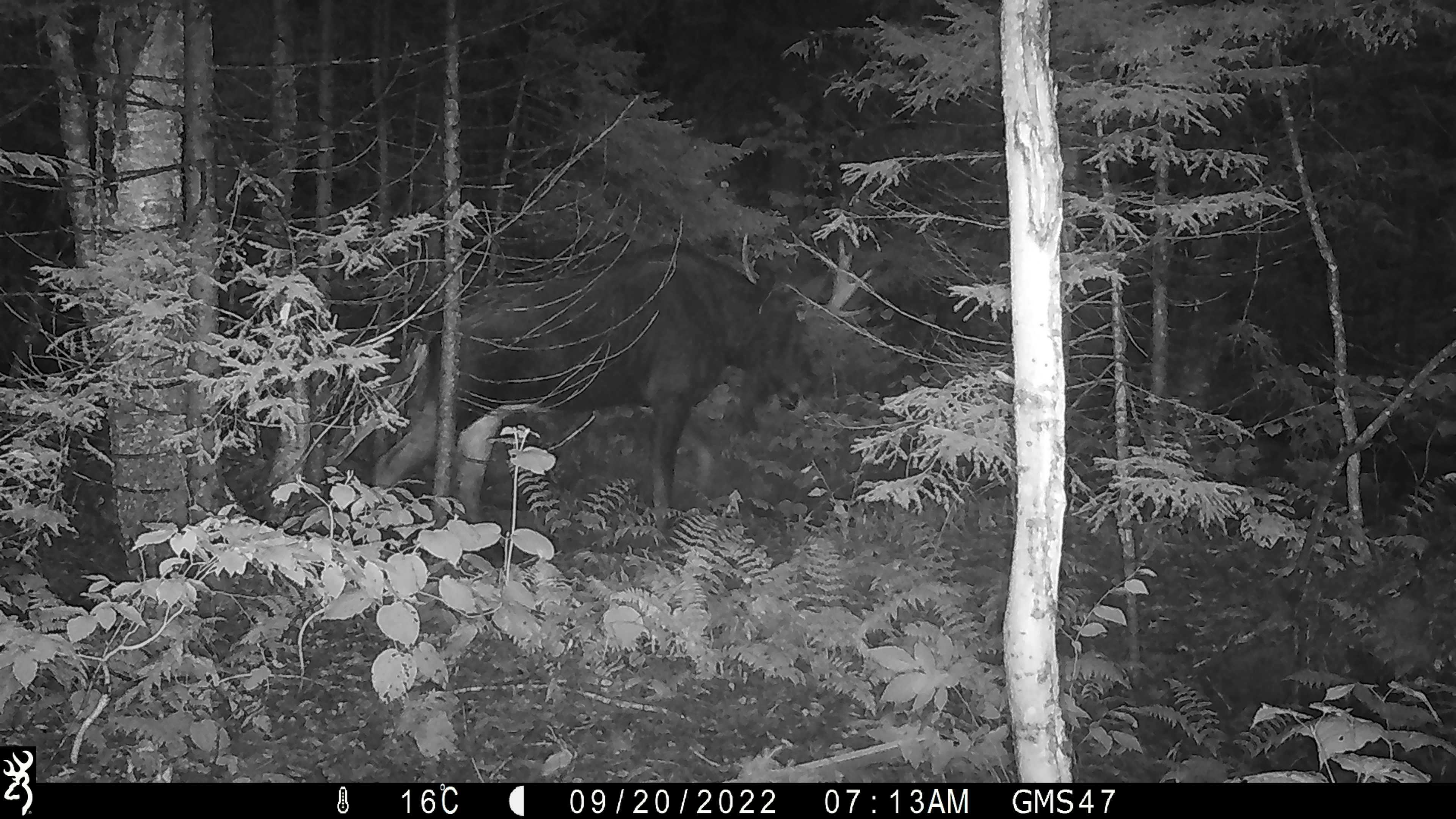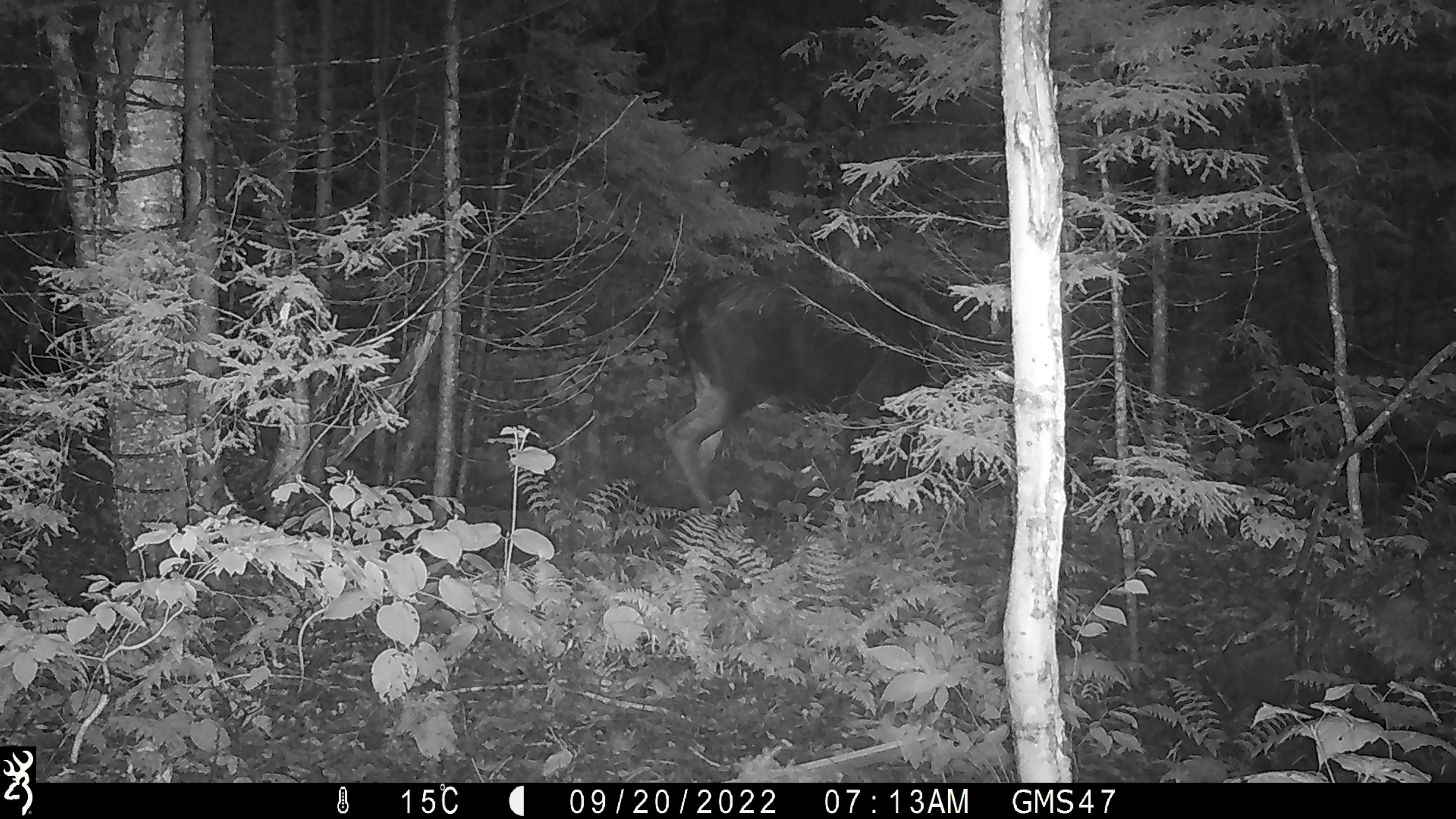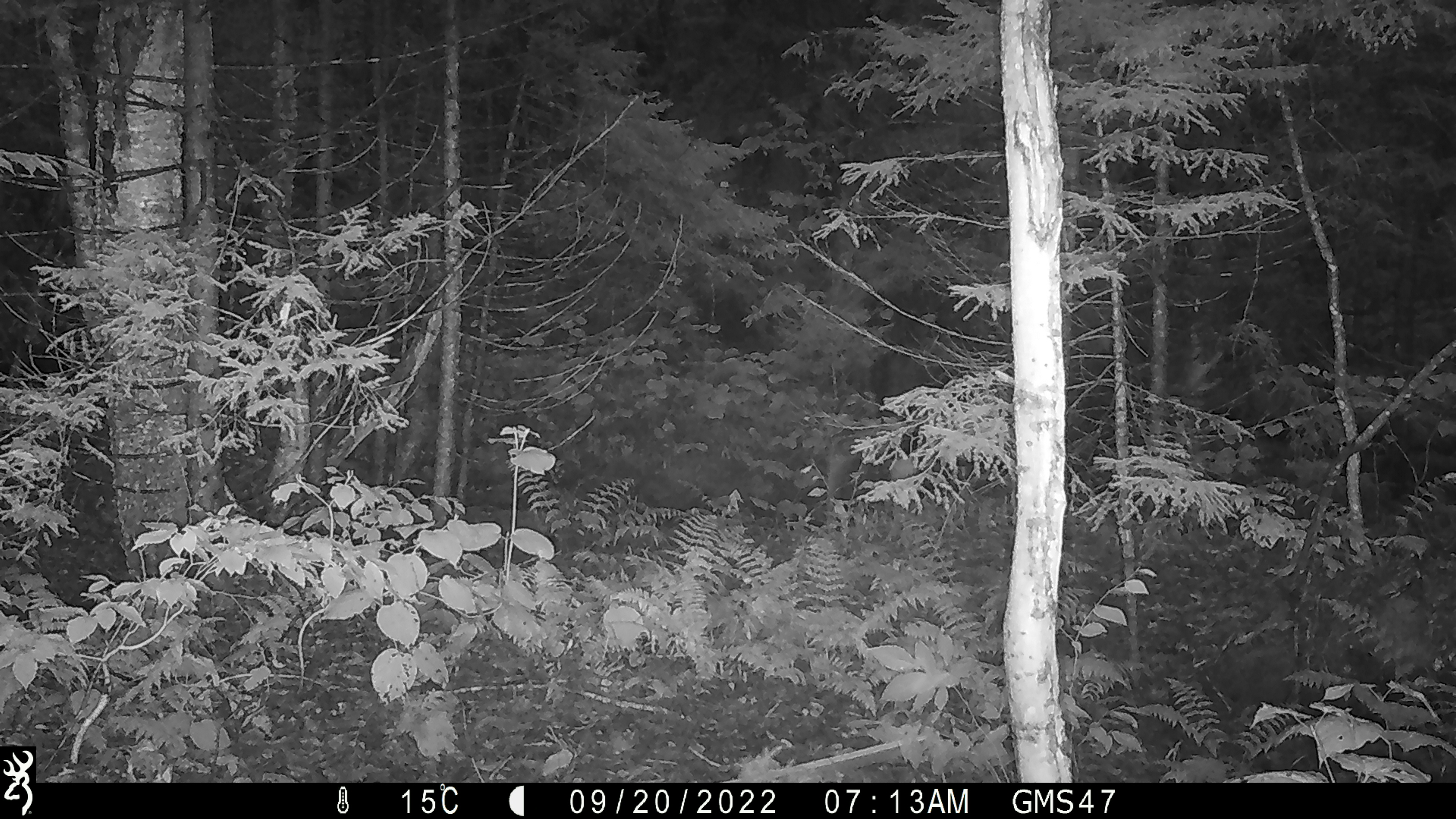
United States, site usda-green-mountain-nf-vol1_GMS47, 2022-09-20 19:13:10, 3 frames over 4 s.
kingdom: Animalia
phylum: Chordata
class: Mammalia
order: Artiodactyla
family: Cervidae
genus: Alces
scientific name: Alces alces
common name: moose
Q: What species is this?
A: Moose (Alces alces).